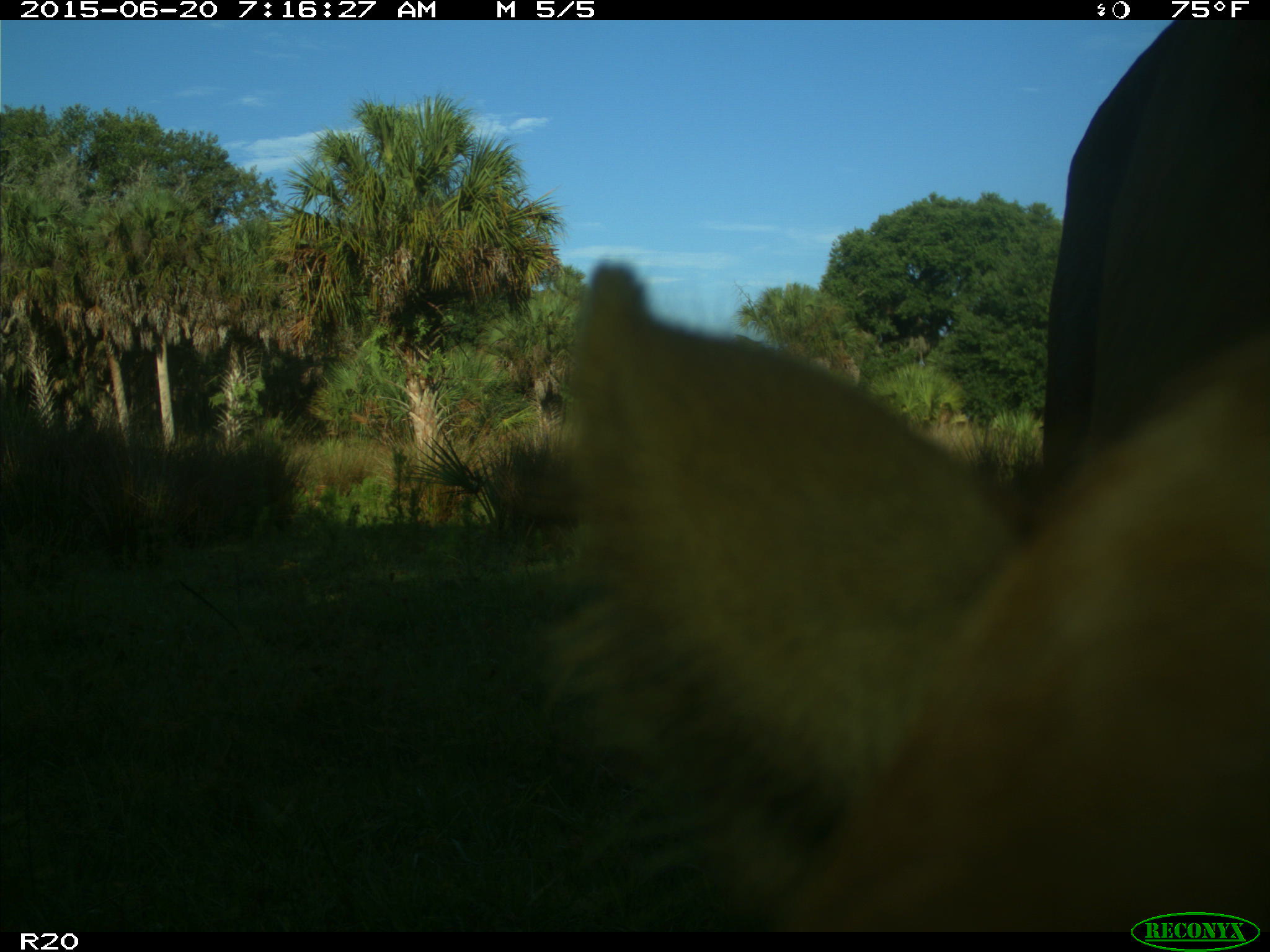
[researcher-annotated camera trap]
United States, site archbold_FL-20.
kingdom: Animalia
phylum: Chordata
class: Mammalia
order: Artiodactyla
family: Bovidae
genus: Bos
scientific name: Bos taurus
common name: domestic cow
Bos taurus (domestic cow).